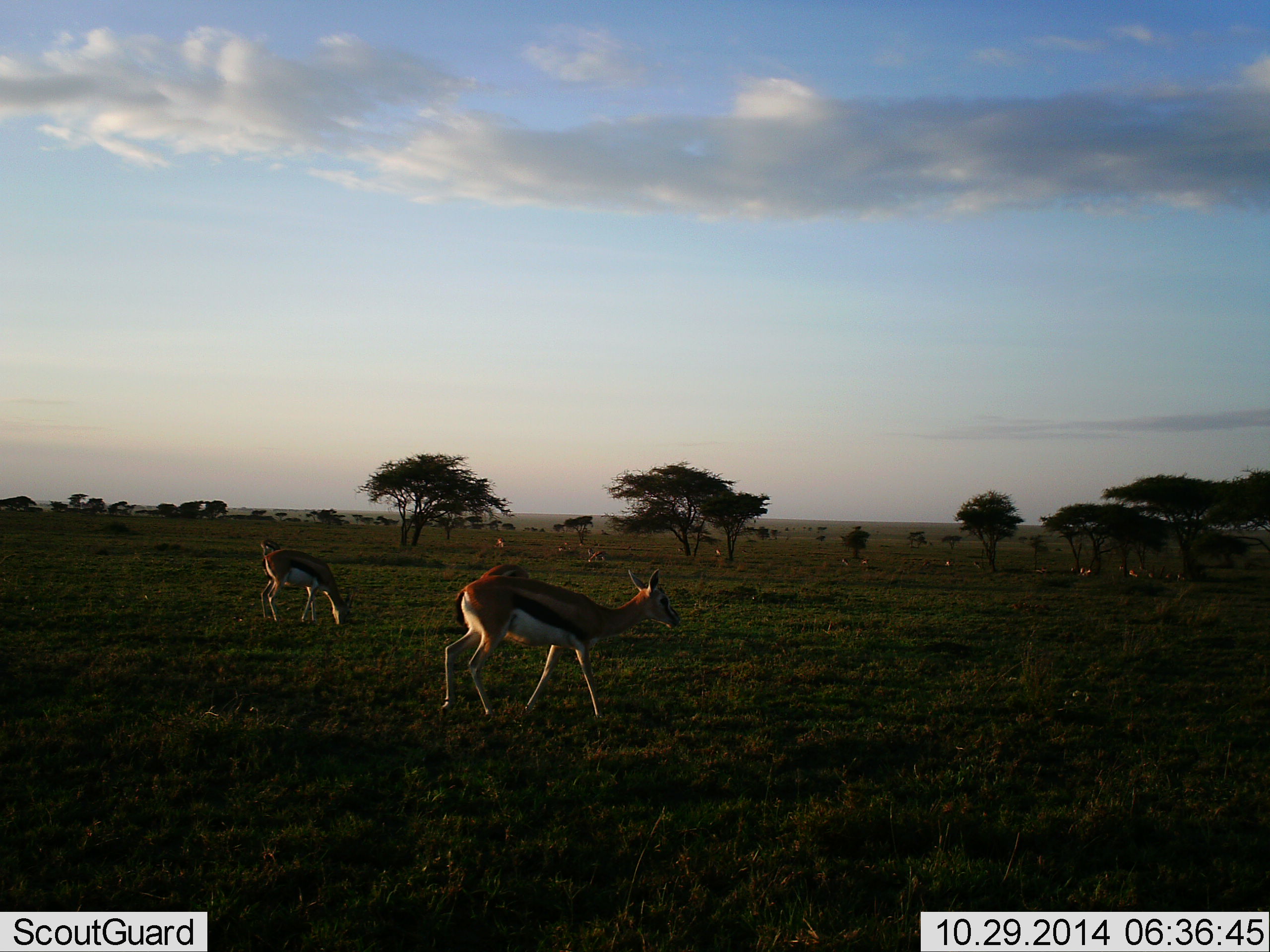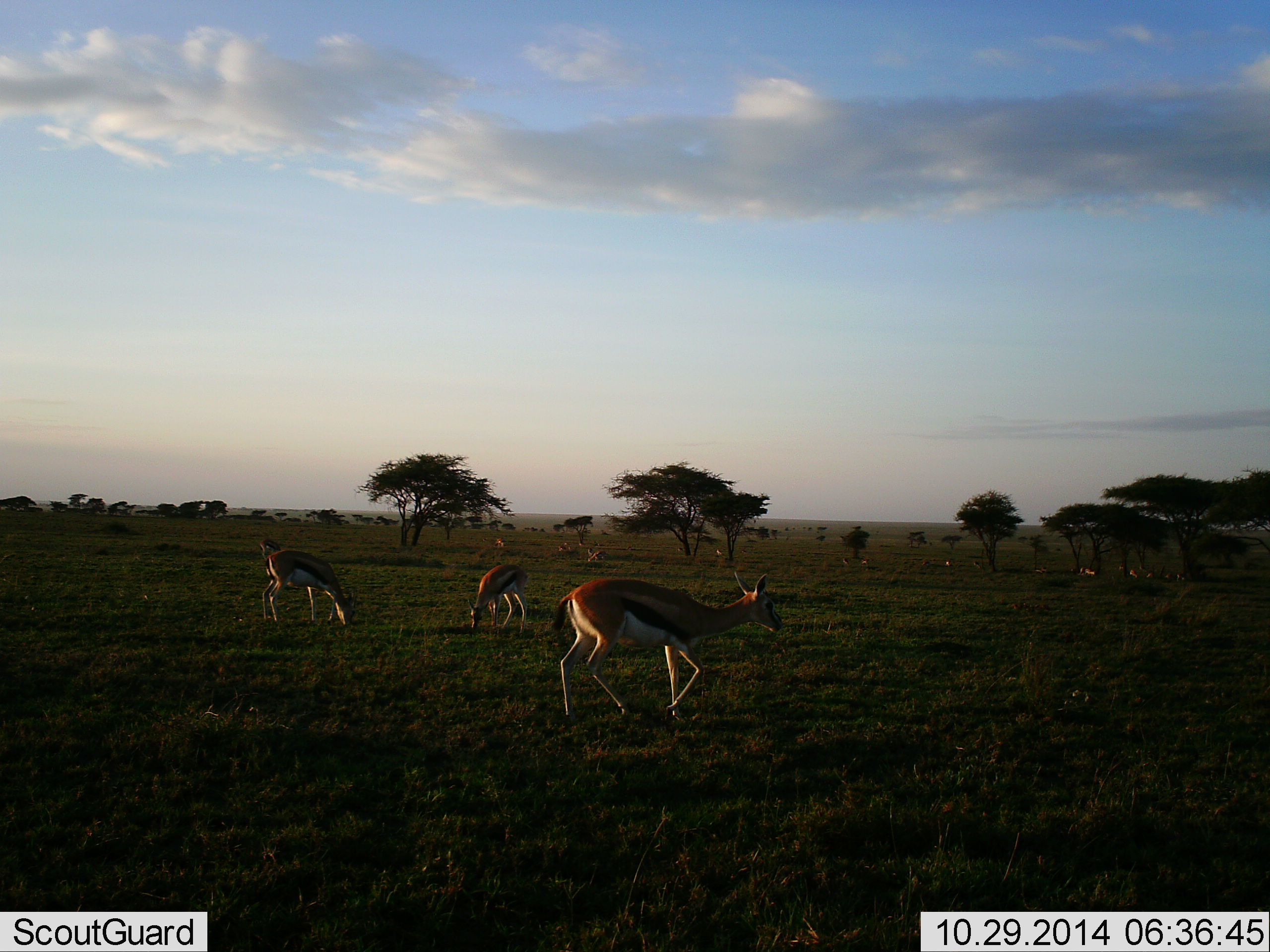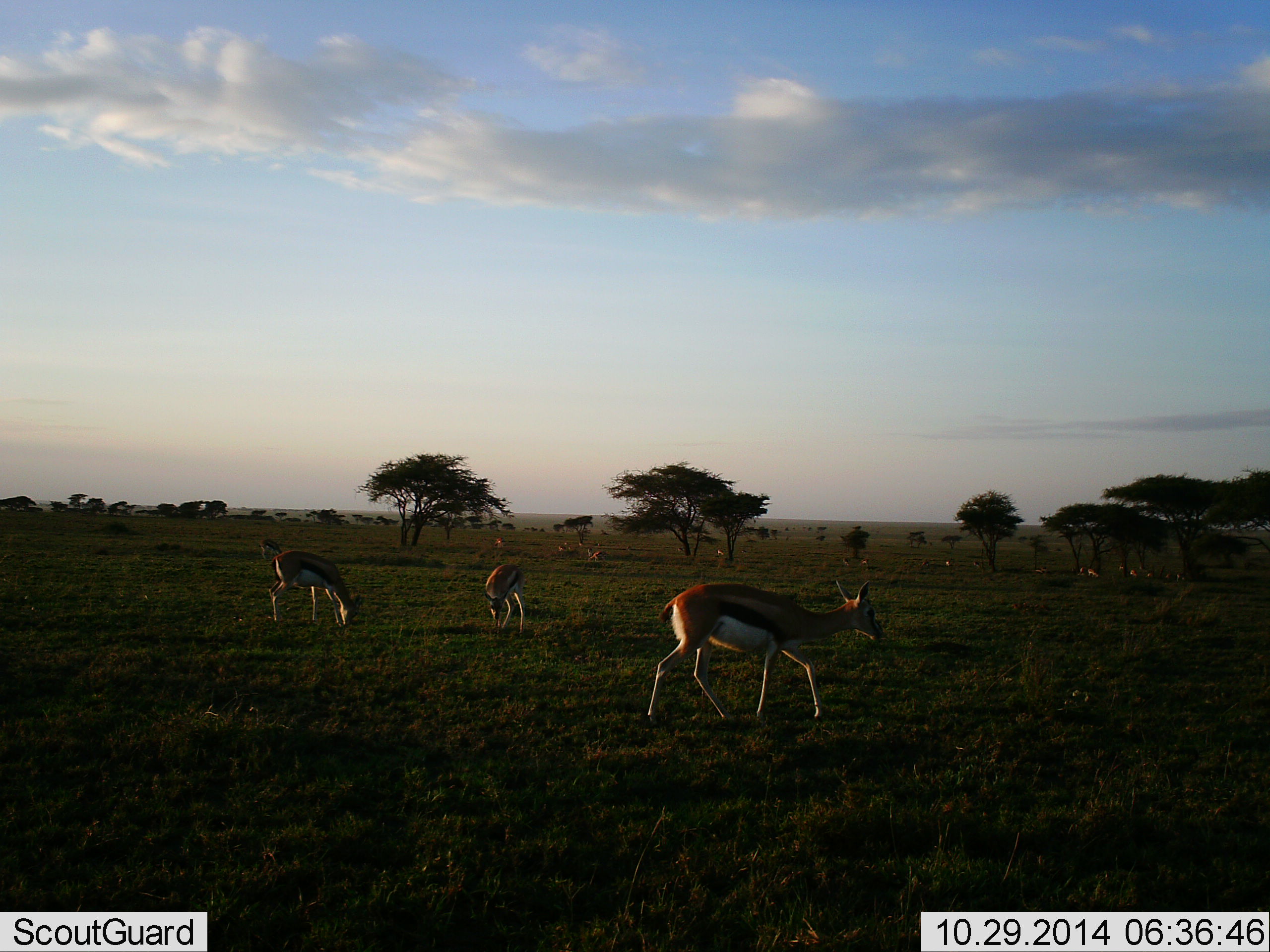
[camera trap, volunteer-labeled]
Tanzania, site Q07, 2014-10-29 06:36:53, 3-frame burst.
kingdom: Animalia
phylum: Chordata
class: Mammalia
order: Artiodactyla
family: Bovidae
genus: Eudorcas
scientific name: Eudorcas thomsonii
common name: thomson's gazelle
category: gazellethomsons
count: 8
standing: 10%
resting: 10%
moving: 70%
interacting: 0%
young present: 0%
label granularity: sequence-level